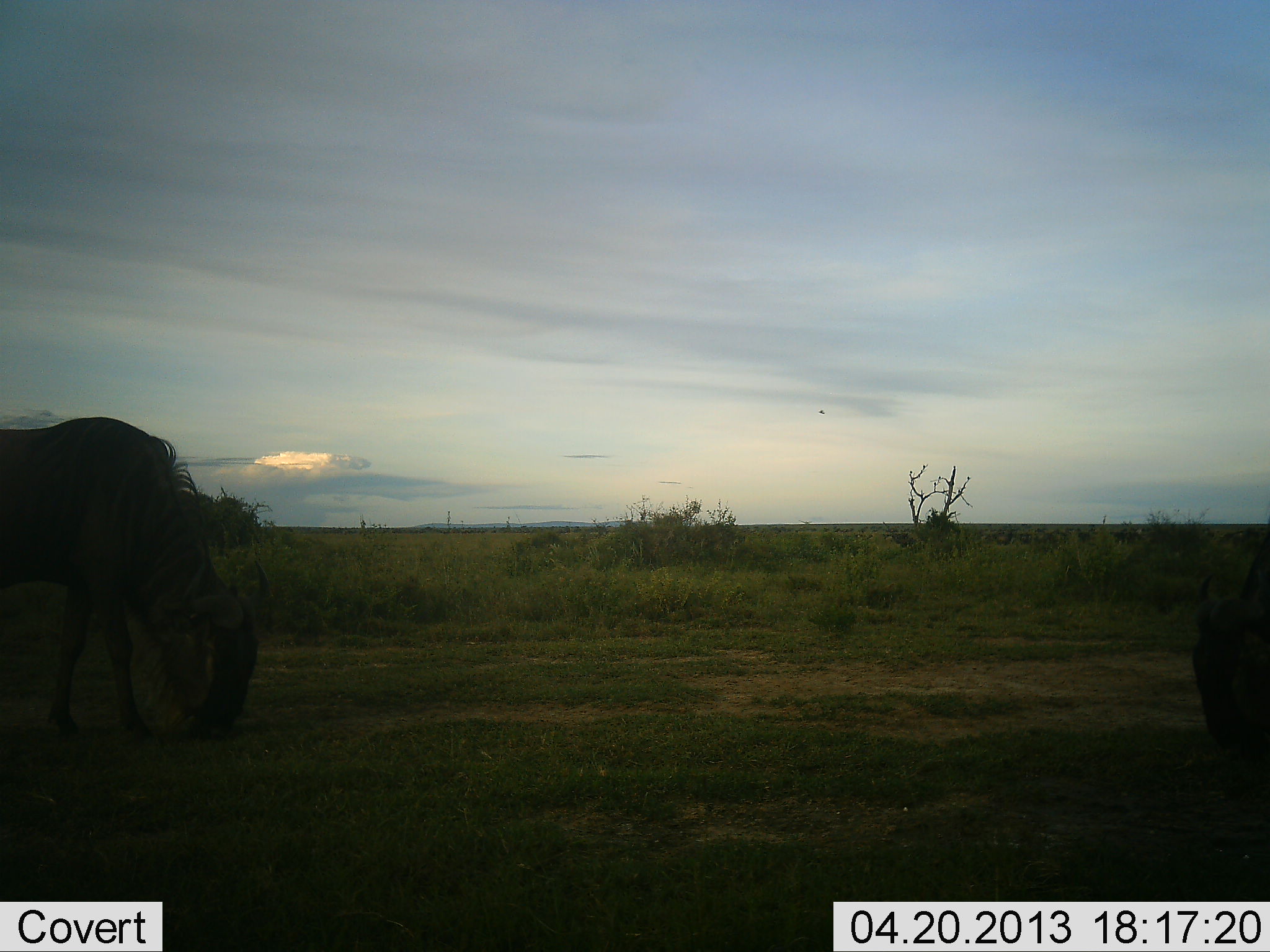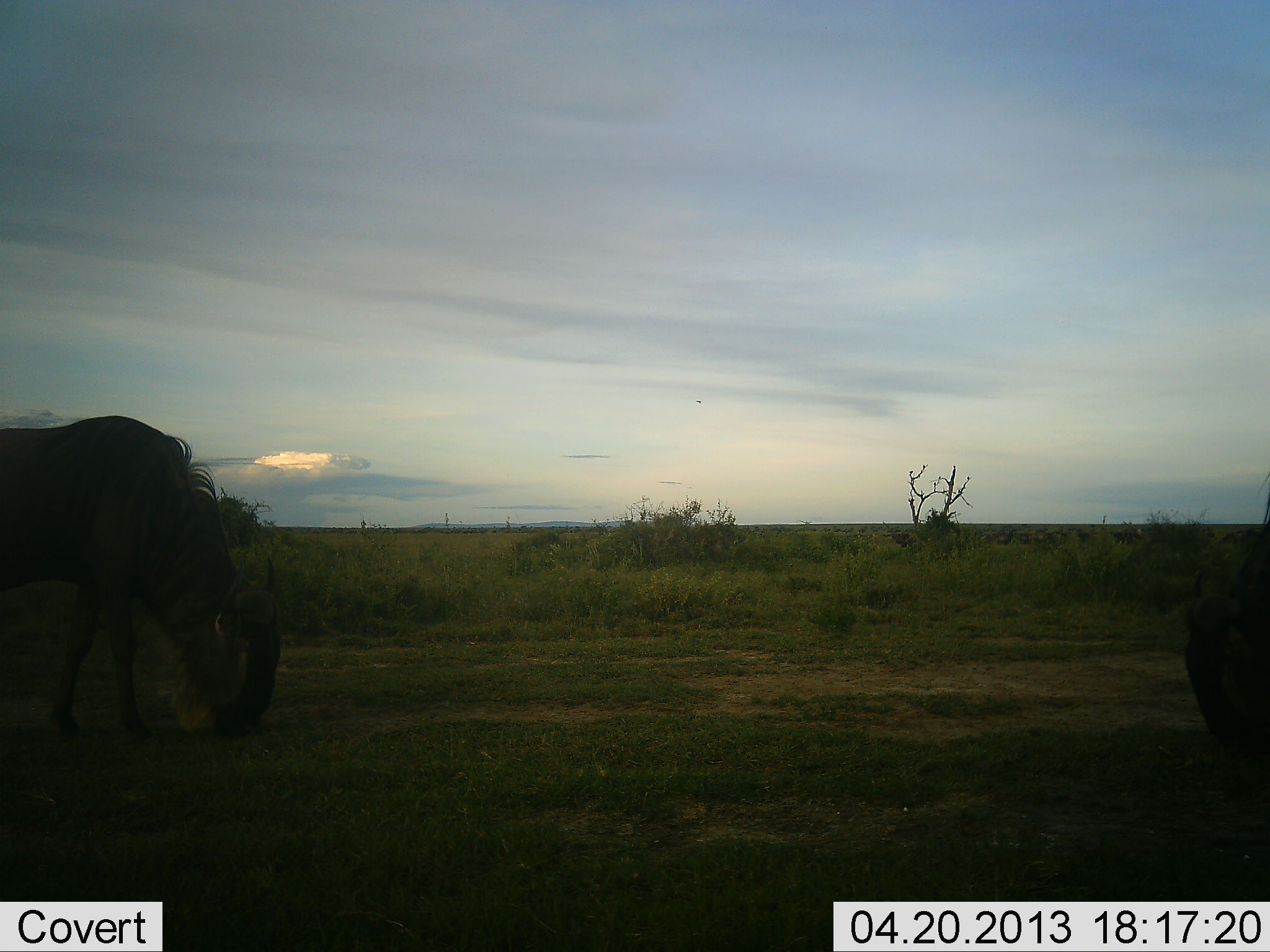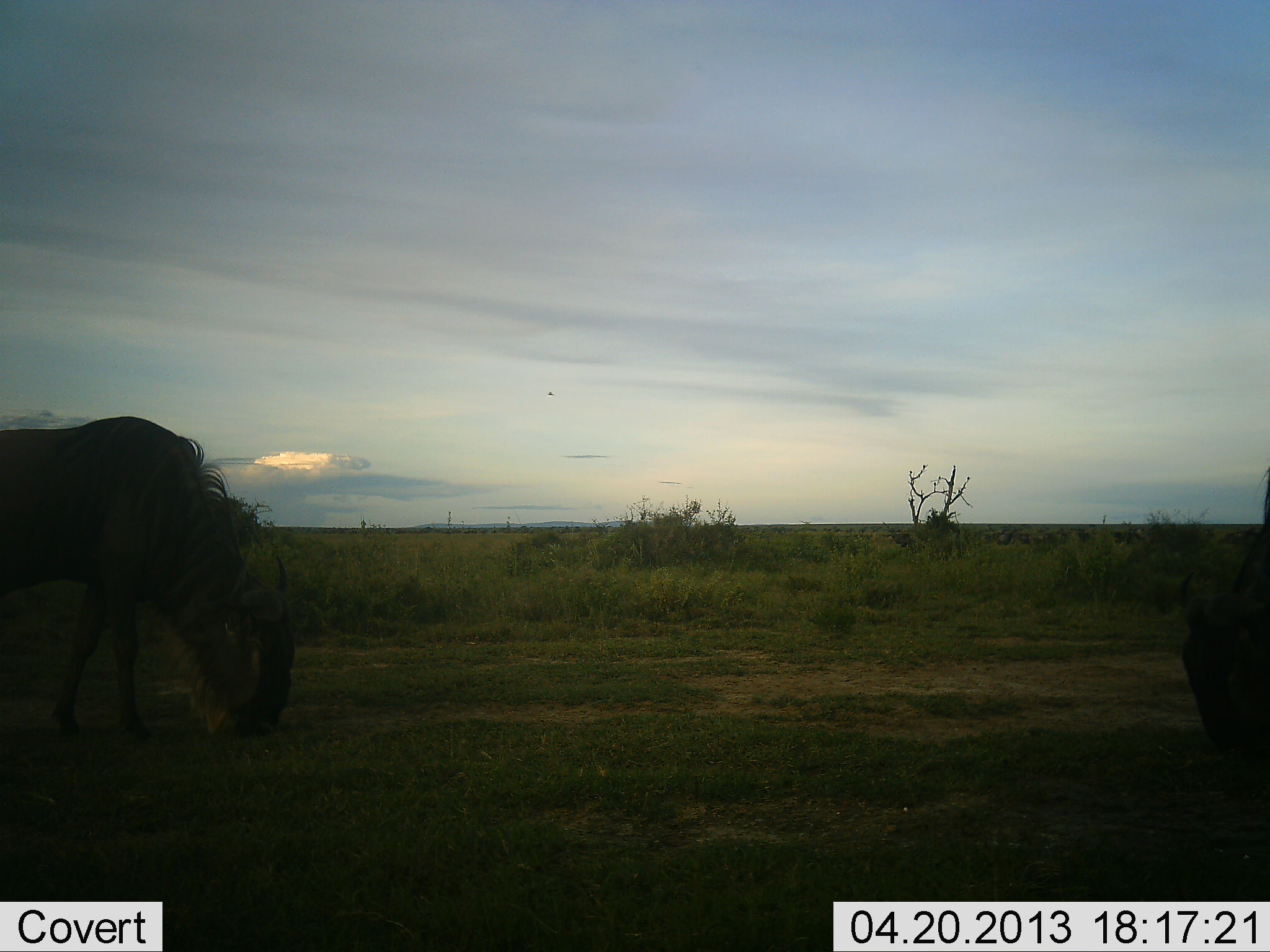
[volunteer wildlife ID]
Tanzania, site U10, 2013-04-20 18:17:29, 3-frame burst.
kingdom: Animalia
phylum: Chordata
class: Mammalia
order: Artiodactyla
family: Bovidae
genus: Connochaetes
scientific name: Connochaetes taurinus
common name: blue wildebeest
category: wildebeest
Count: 2.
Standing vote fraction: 21%.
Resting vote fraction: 5%.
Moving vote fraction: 11%.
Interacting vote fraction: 0%.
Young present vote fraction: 0%.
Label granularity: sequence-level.